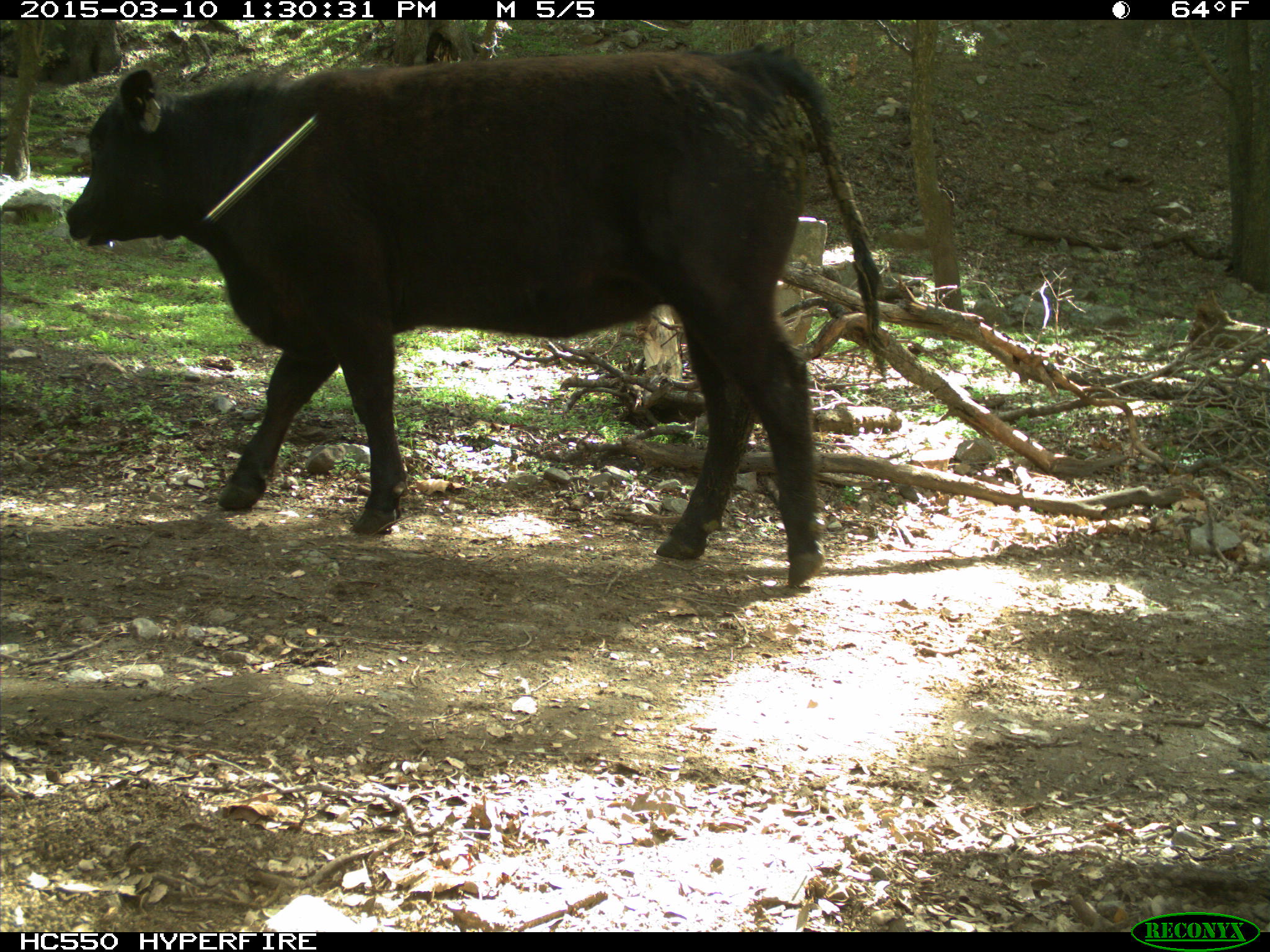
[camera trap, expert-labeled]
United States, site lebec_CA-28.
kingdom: Animalia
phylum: Chordata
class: Mammalia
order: Artiodactyla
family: Bovidae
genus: Bos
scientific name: Bos taurus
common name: domestic cow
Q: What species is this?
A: Bos taurus (domestic cow).